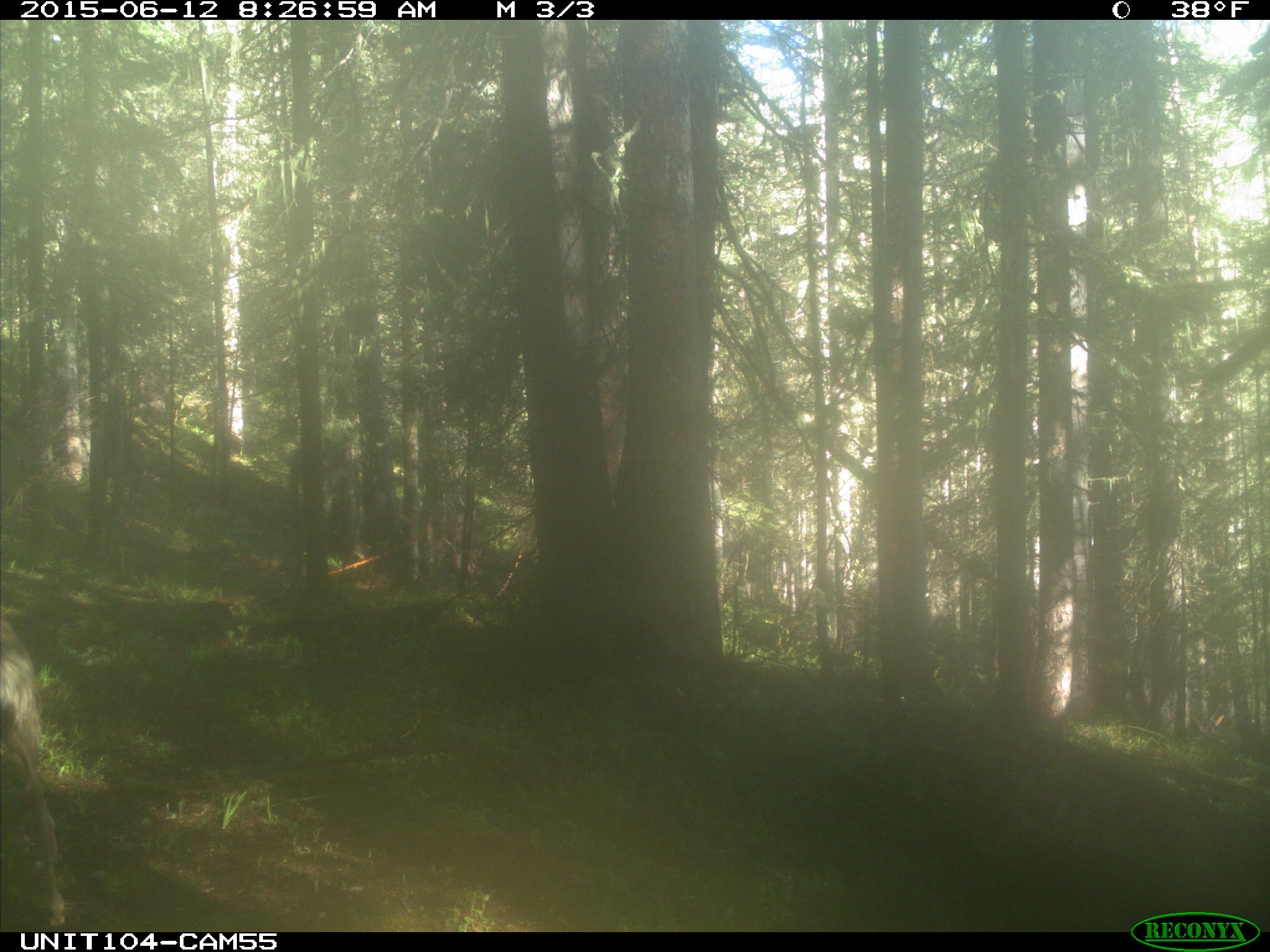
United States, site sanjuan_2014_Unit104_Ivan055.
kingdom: Animalia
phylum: Chordata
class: Mammalia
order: Artiodactyla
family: Cervidae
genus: Odocoileus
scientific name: Odocoileus hemionus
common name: mule deer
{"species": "Odocoileus hemionus (mule deer)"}